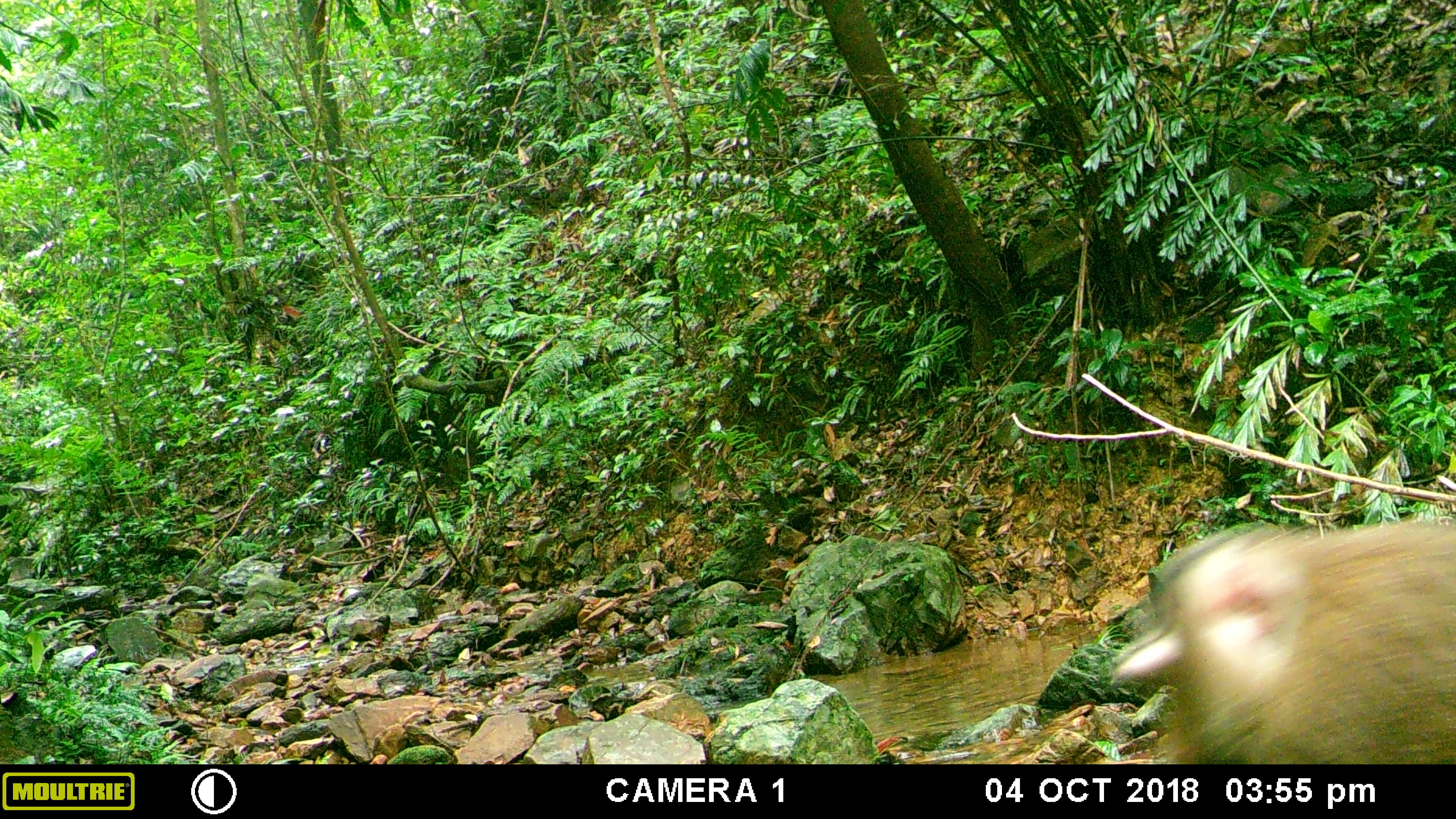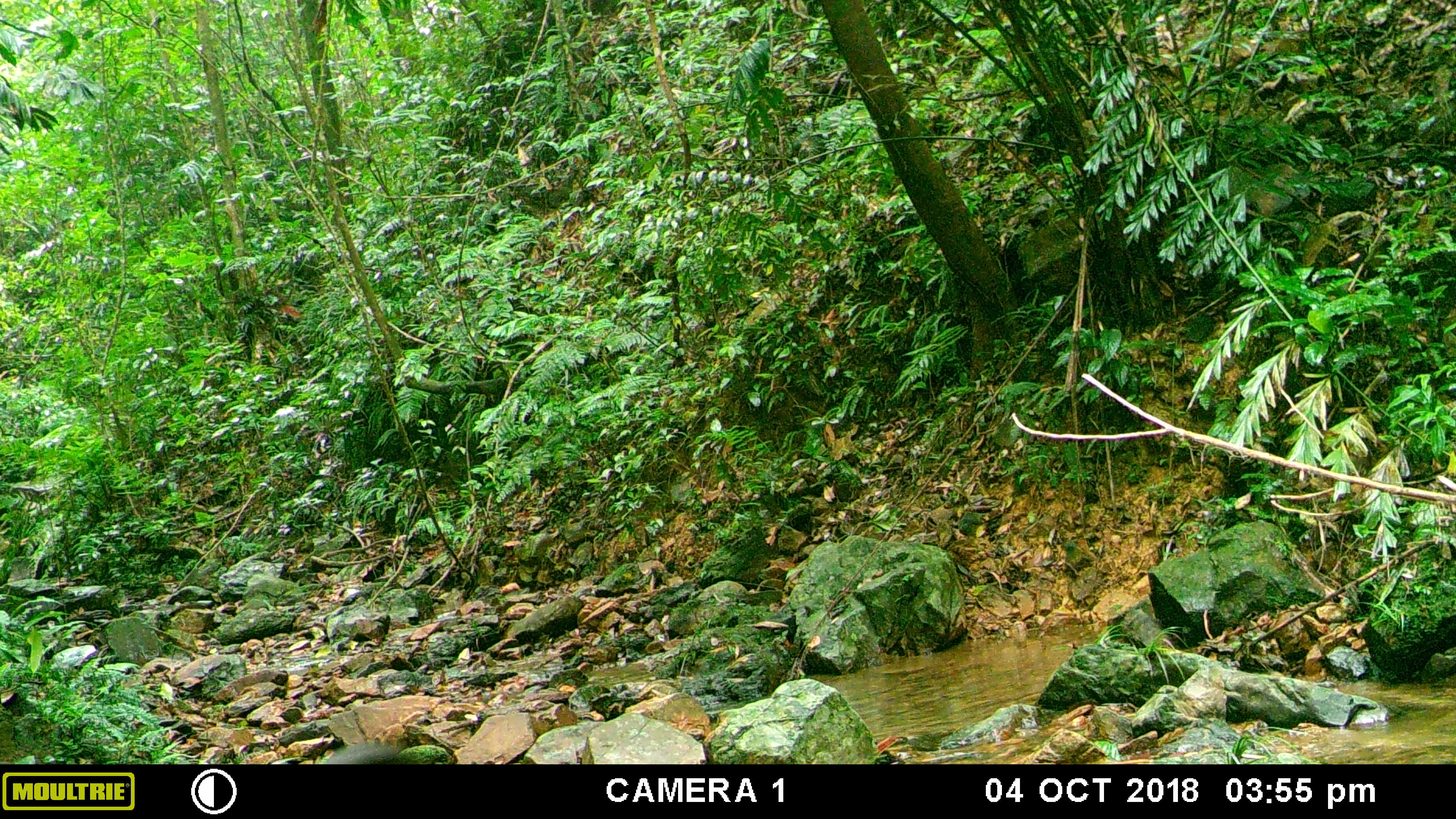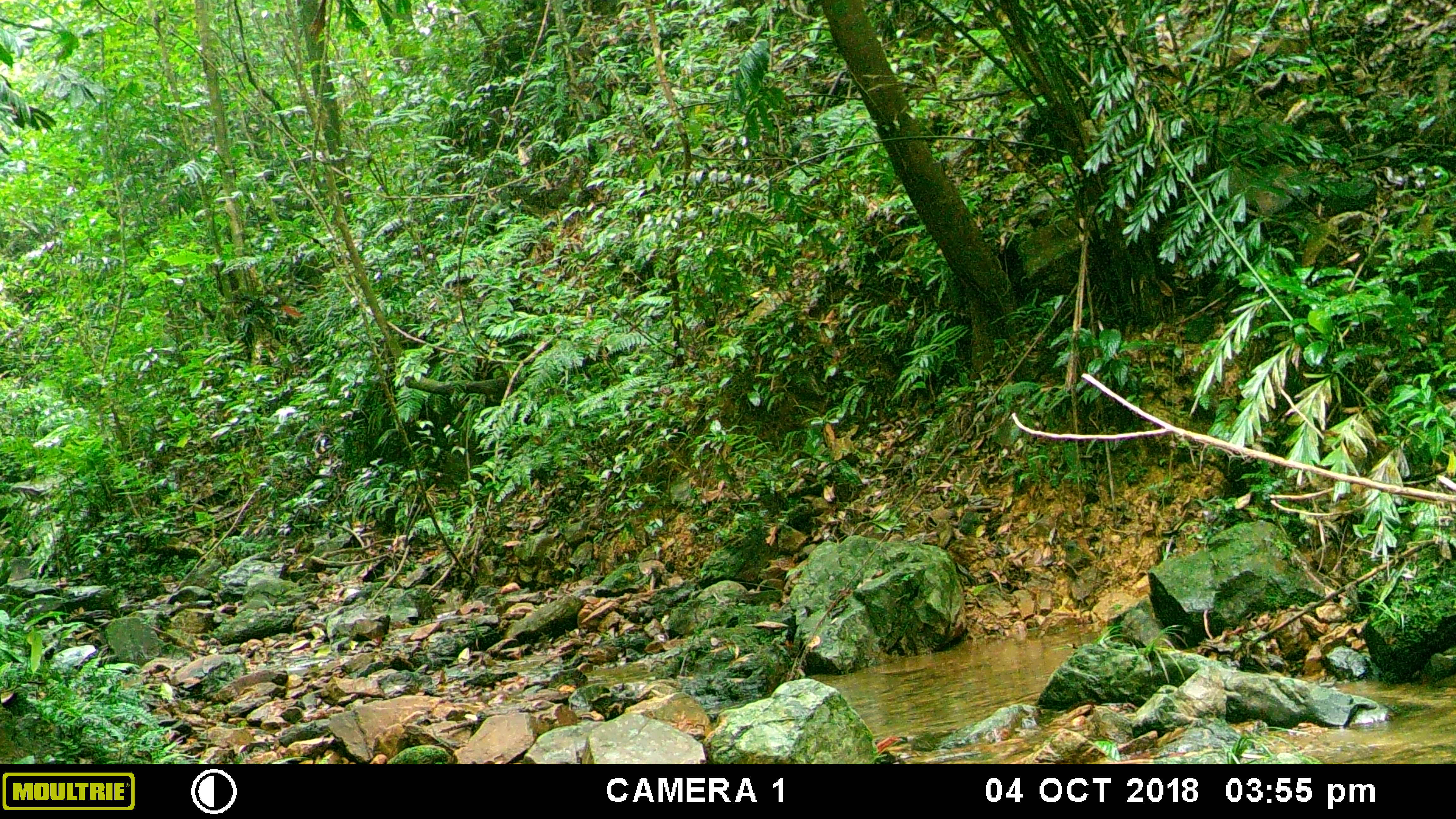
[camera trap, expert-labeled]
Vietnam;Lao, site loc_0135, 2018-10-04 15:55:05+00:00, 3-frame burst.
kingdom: Animalia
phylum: Chordata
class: Mammalia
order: Primates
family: Cercopithecidae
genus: Macaca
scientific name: Macaca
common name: macaque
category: unidentified macaque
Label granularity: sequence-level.